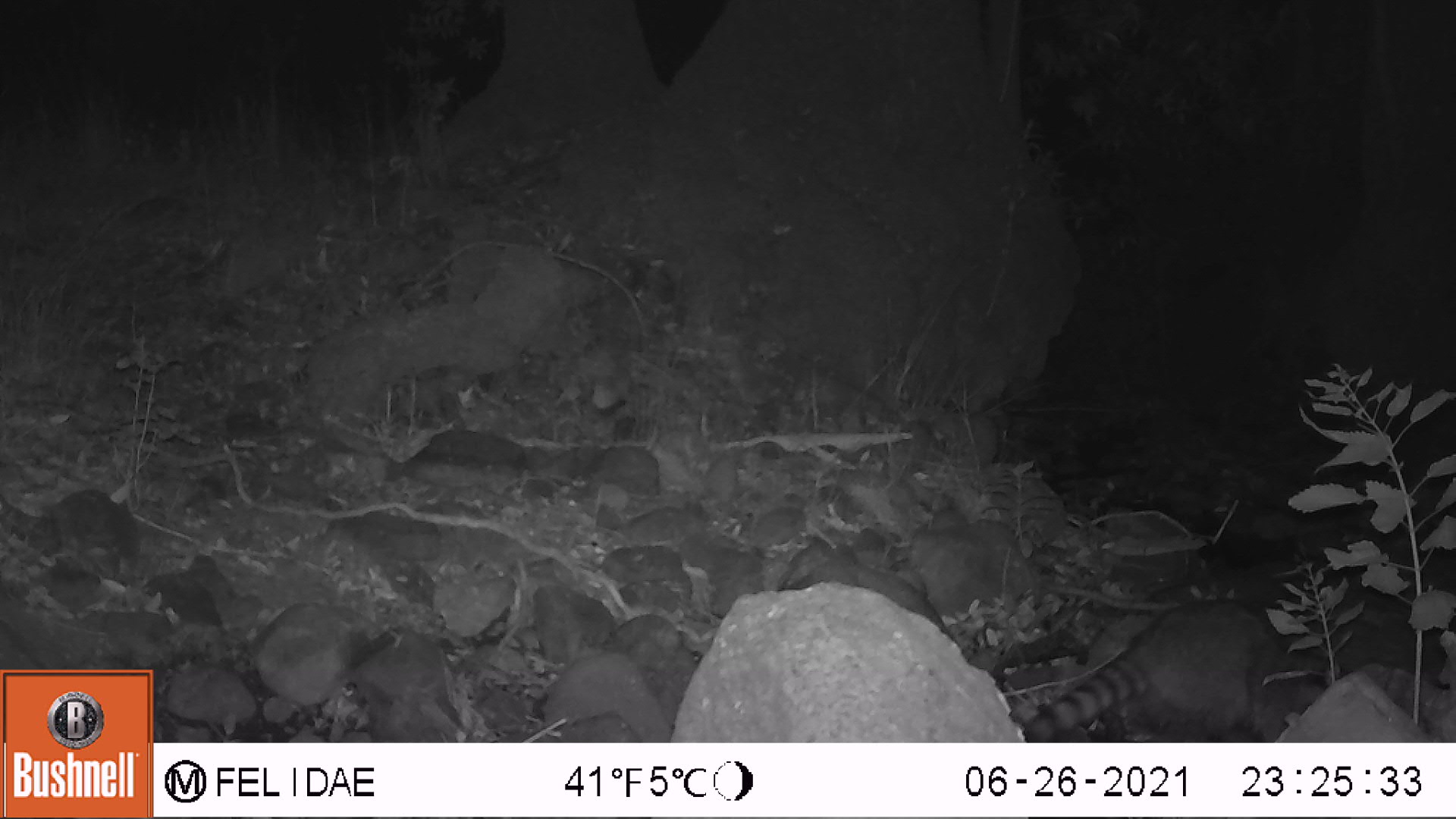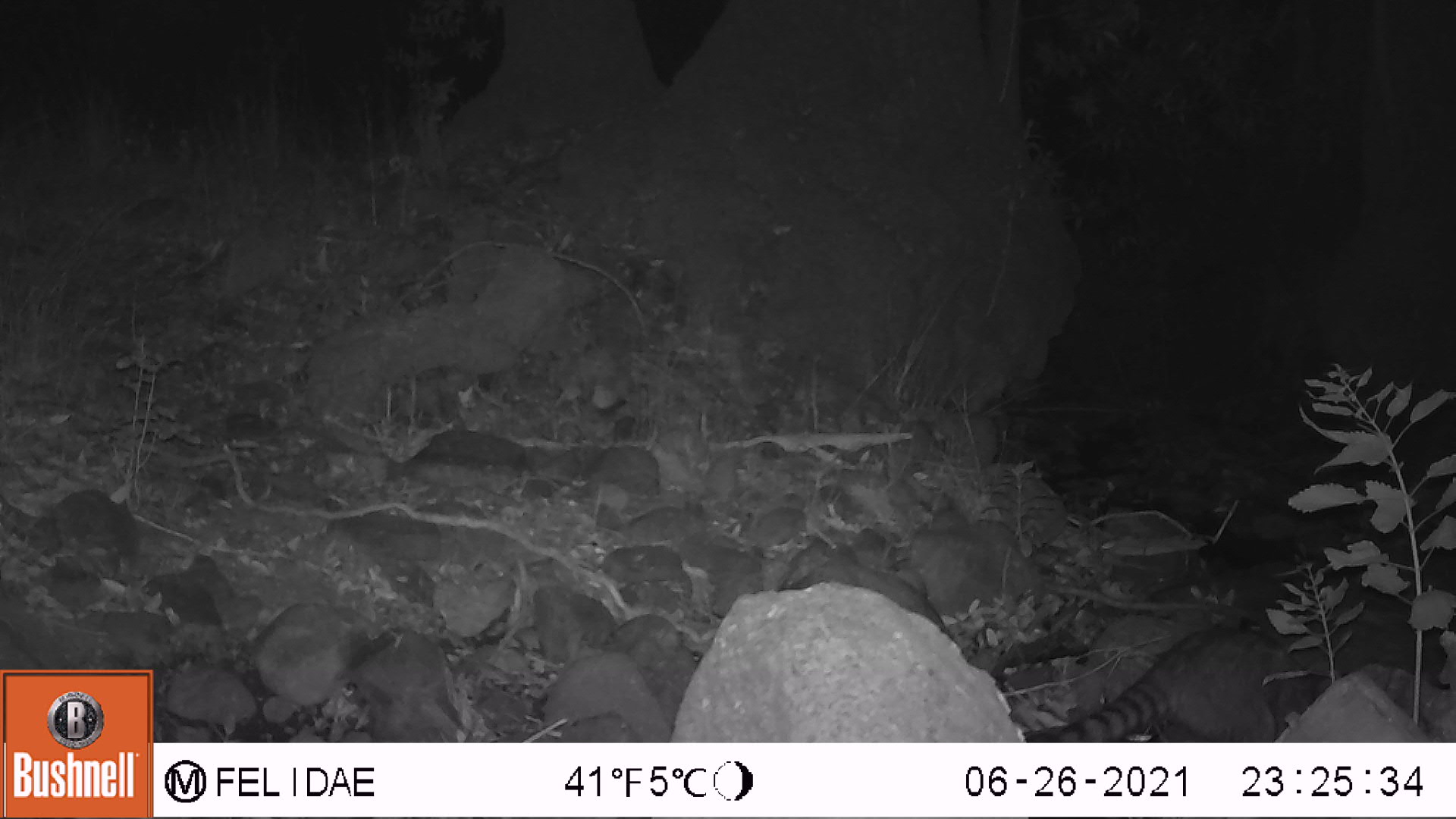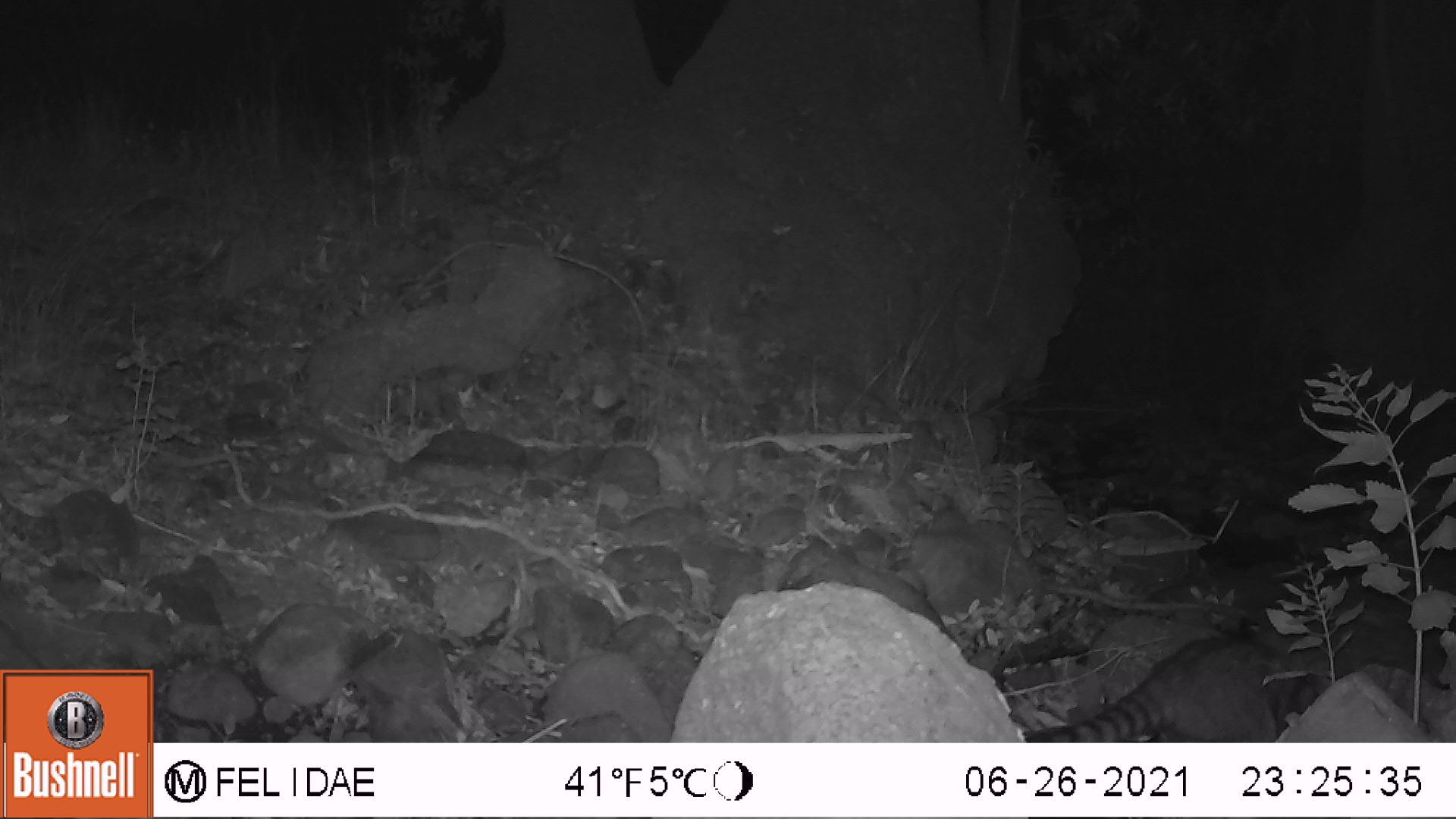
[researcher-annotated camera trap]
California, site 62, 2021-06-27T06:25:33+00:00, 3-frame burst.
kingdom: Animalia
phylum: Chordata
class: Mammalia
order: Carnivora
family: Procyonidae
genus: Procyon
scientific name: Procyon lotor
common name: raccoon